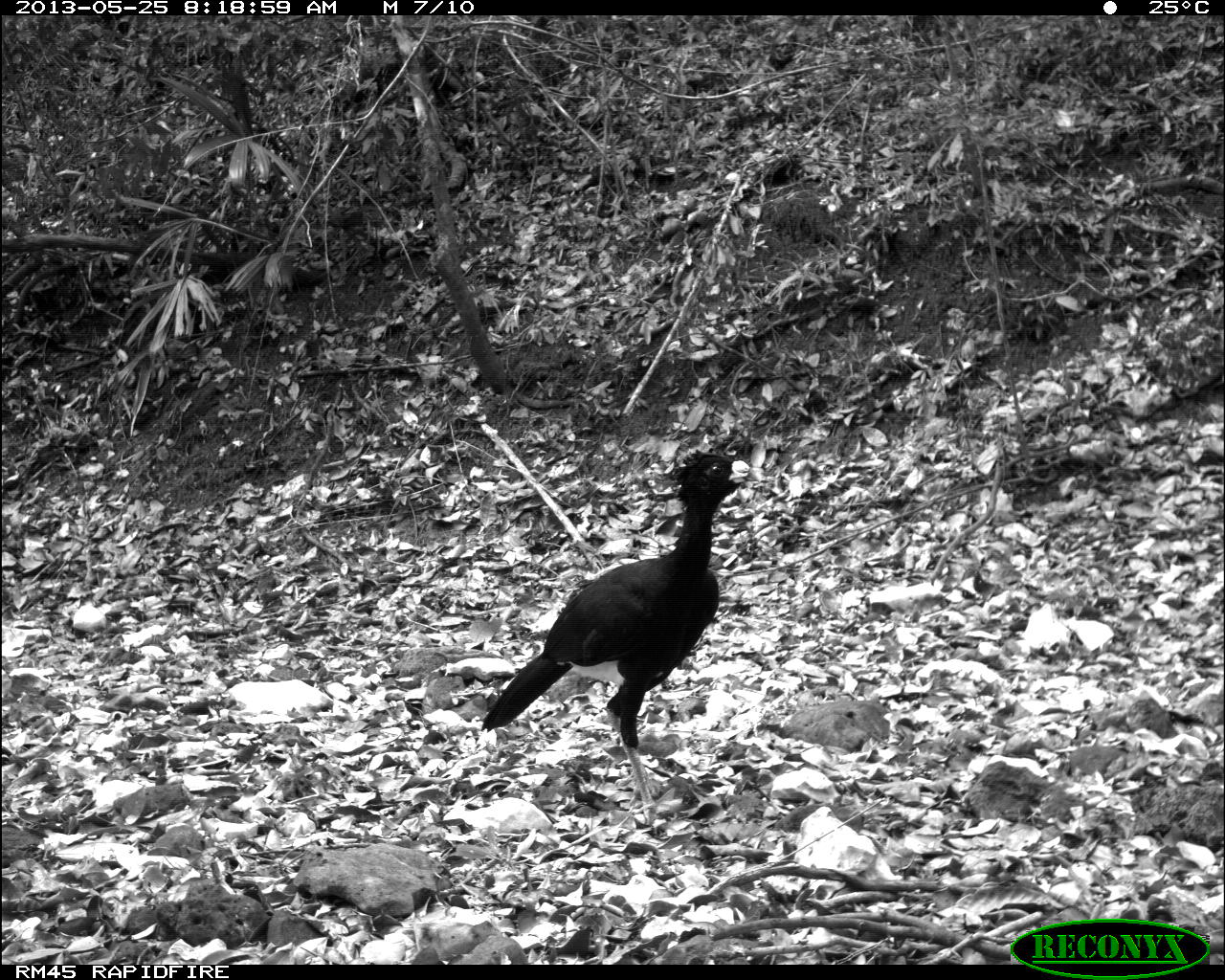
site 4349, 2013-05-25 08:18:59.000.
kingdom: Animalia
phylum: Chordata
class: Aves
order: Galliformes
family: Cracidae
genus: Crax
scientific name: Crax rubra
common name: great curassow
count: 2